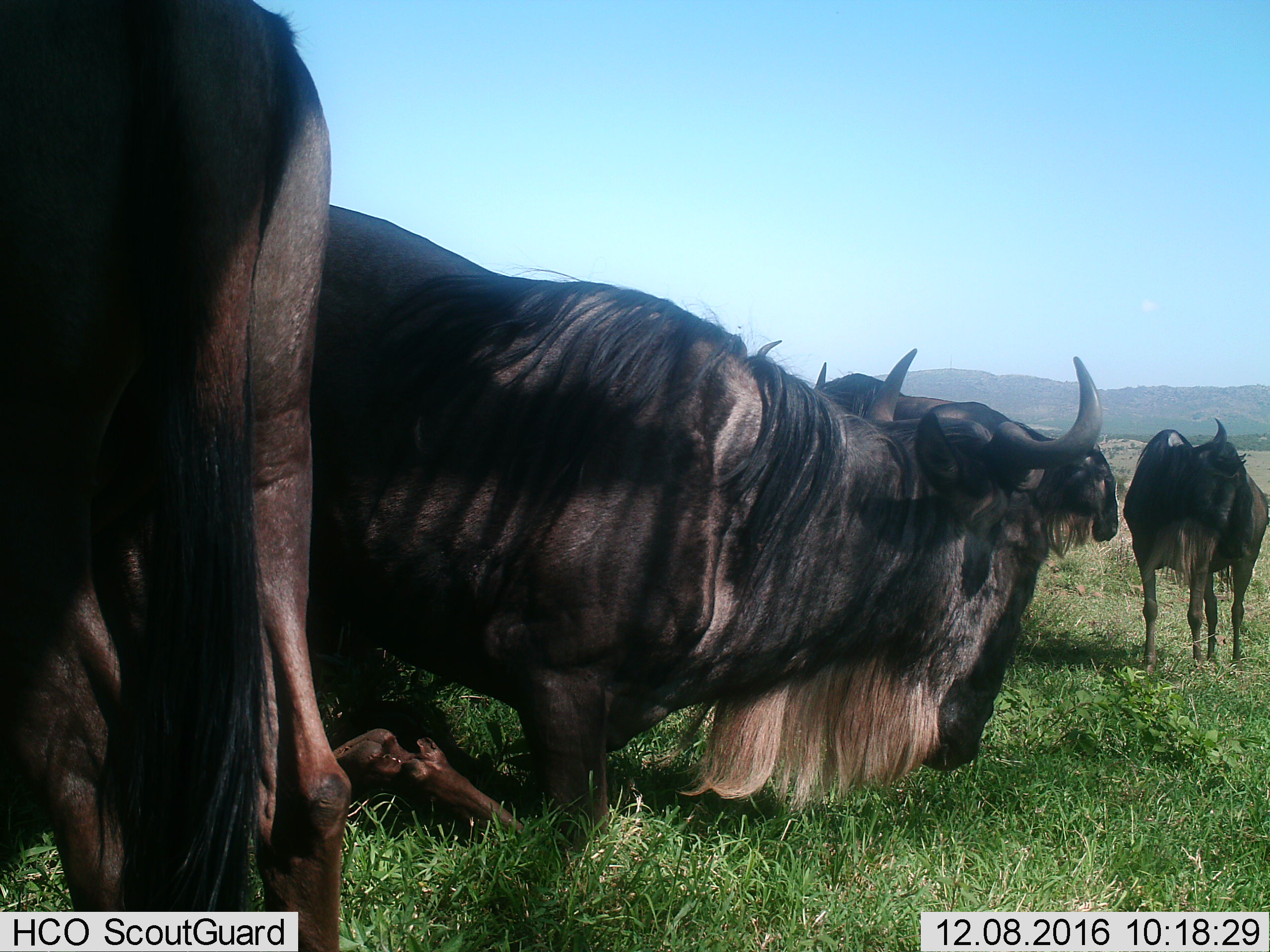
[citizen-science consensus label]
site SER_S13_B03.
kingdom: Animalia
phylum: Chordata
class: Mammalia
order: Artiodactyla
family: Bovidae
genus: Connochaetes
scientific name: Connochaetes taurinus taurinus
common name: blue wildebeest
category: wildebeestblue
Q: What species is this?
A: Wildebeestblue (blue wildebeest) (Connochaetes taurinus taurinus).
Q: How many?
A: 4.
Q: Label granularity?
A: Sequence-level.